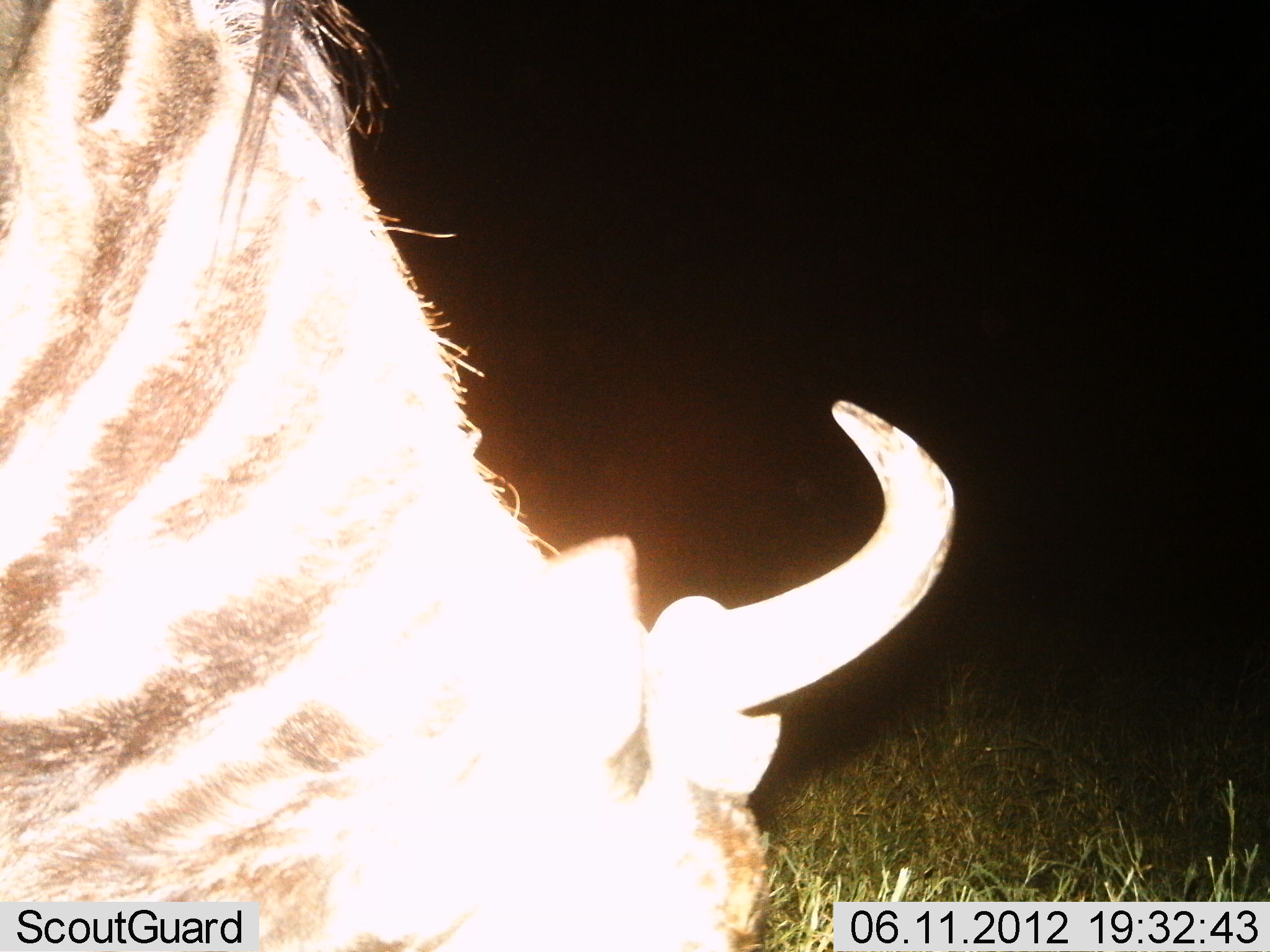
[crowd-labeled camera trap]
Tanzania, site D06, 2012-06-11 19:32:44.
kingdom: Animalia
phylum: Chordata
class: Mammalia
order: Artiodactyla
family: Bovidae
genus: Connochaetes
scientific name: Connochaetes taurinus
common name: blue wildebeest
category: wildebeest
Wildebeest (blue wildebeest) (Connochaetes taurinus), count 1. Behavior (volunteer vote fractions): standing 27%, resting 0%, moving 0%, interacting 0%. Young present (vote fraction): 0%. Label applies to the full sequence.